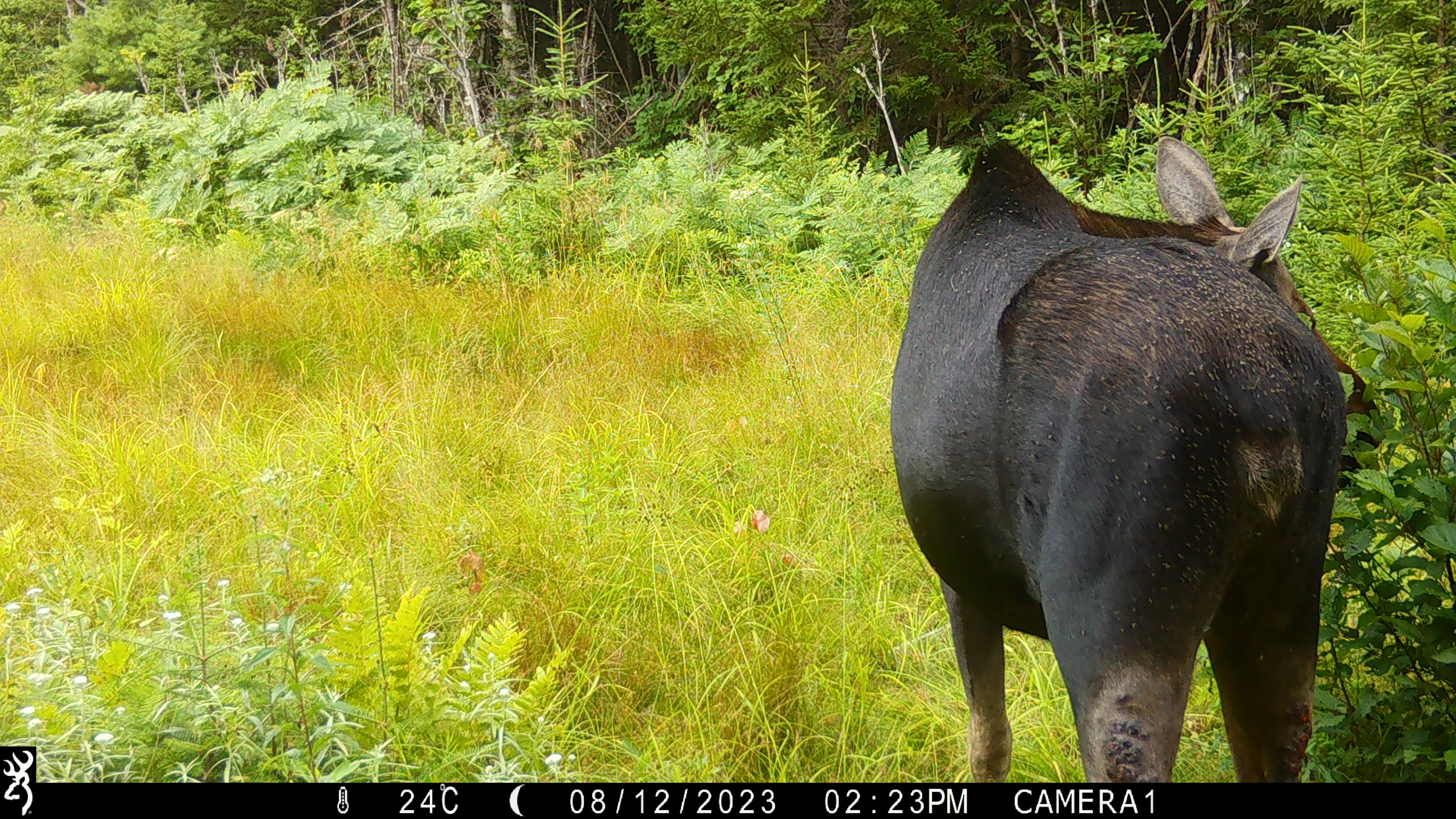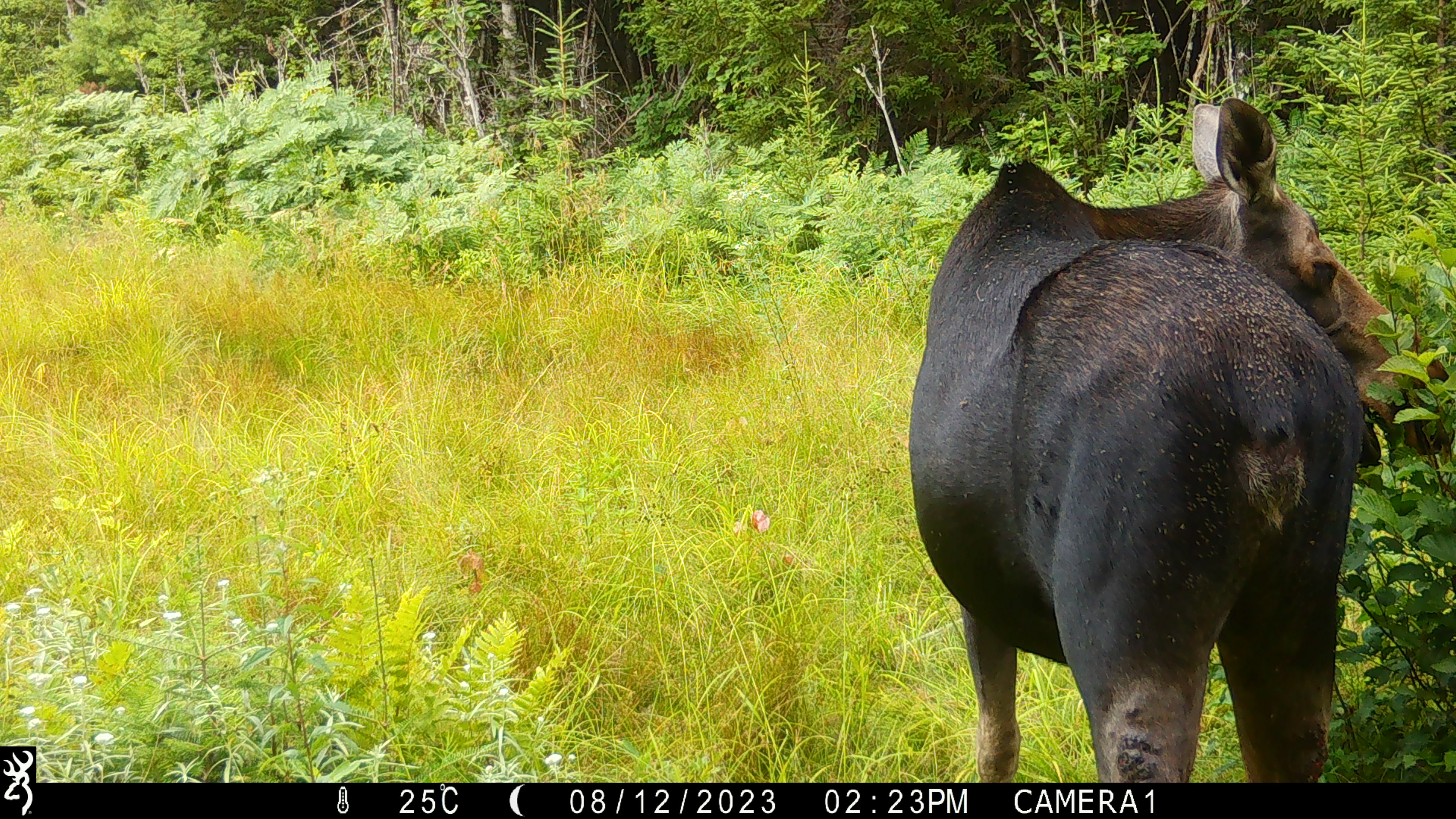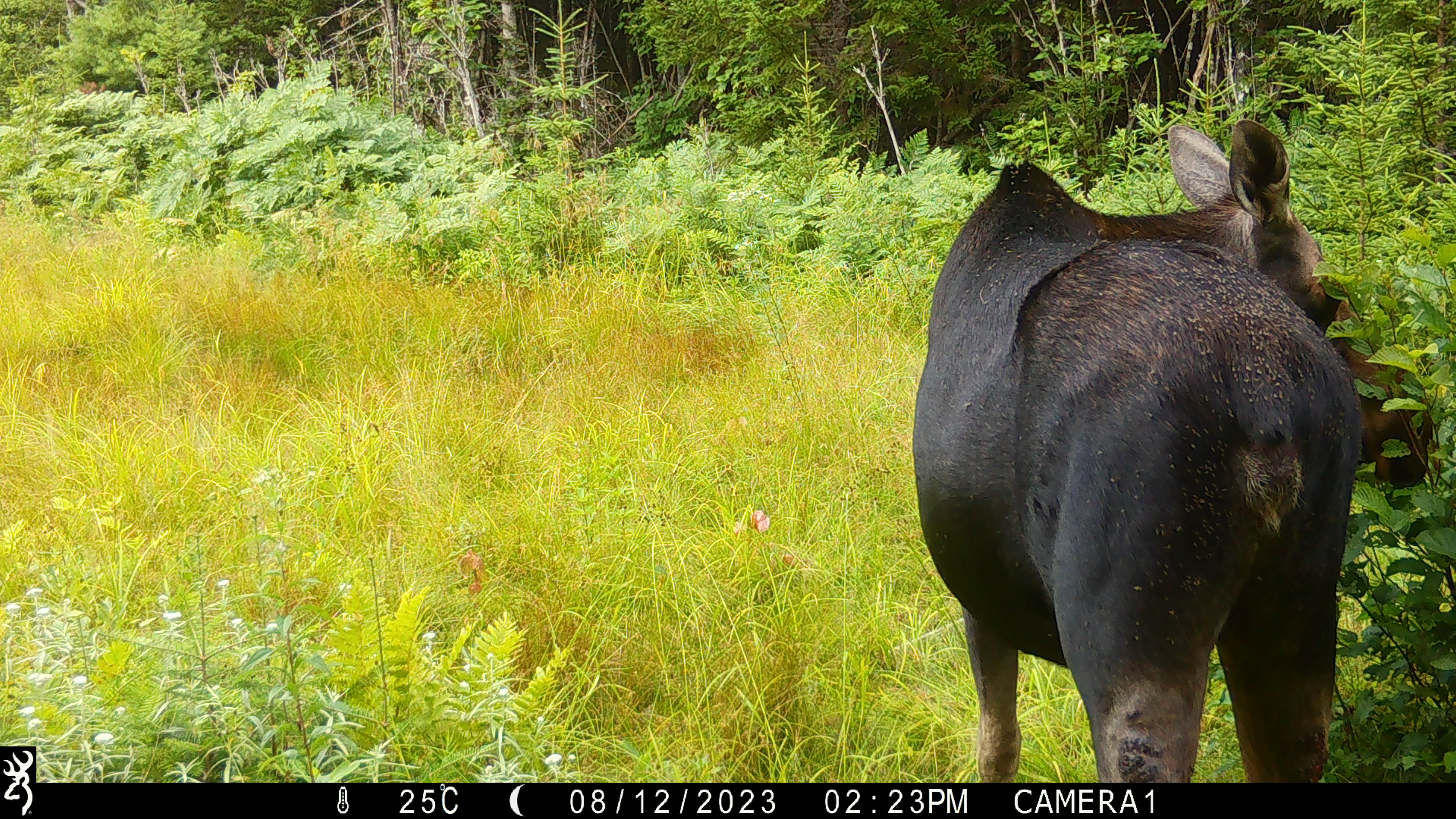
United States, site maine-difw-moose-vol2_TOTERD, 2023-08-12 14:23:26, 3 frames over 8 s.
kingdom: Animalia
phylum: Chordata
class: Mammalia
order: Artiodactyla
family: Cervidae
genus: Alces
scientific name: Alces alces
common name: moose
Moose (Alces alces).